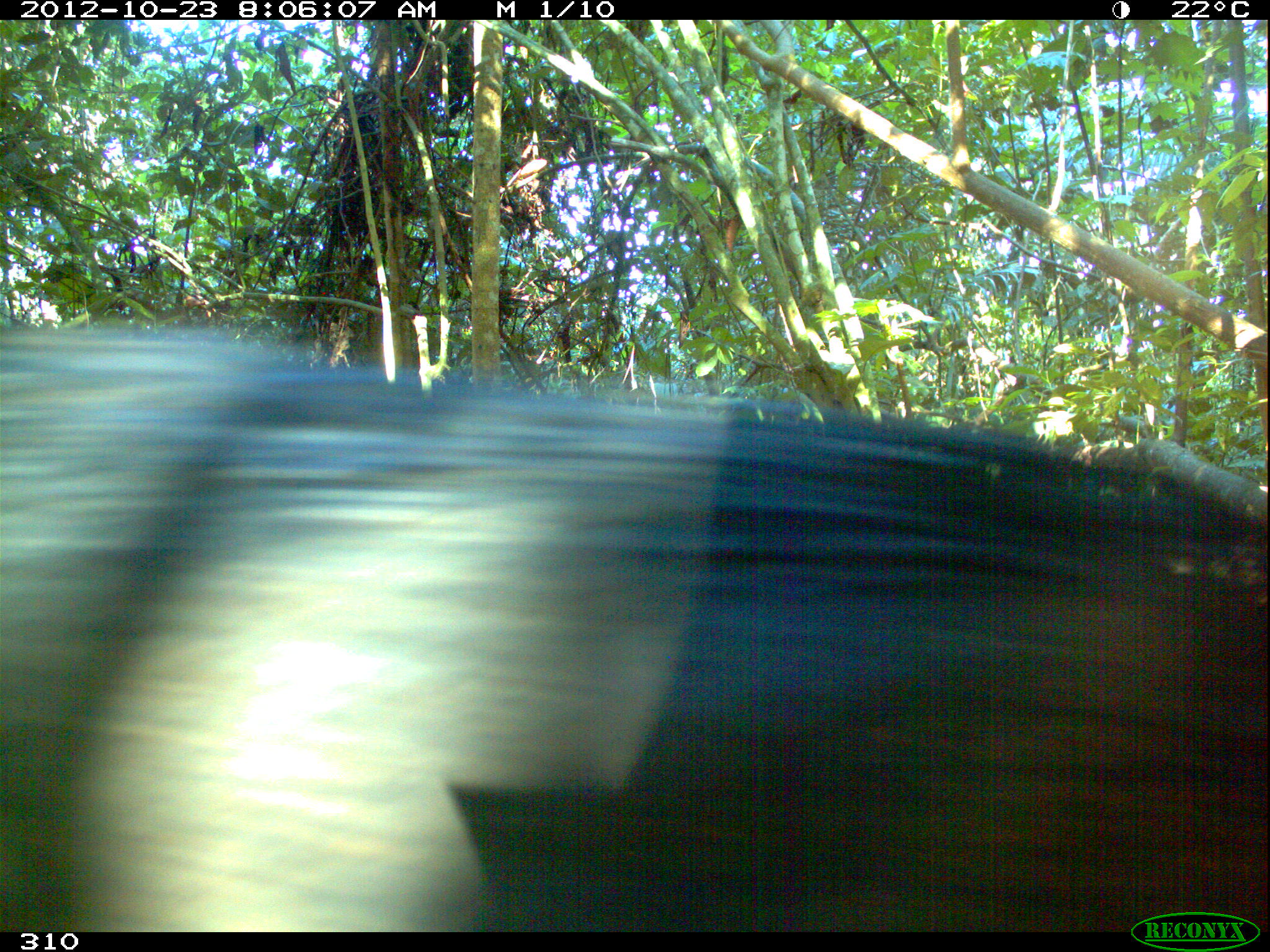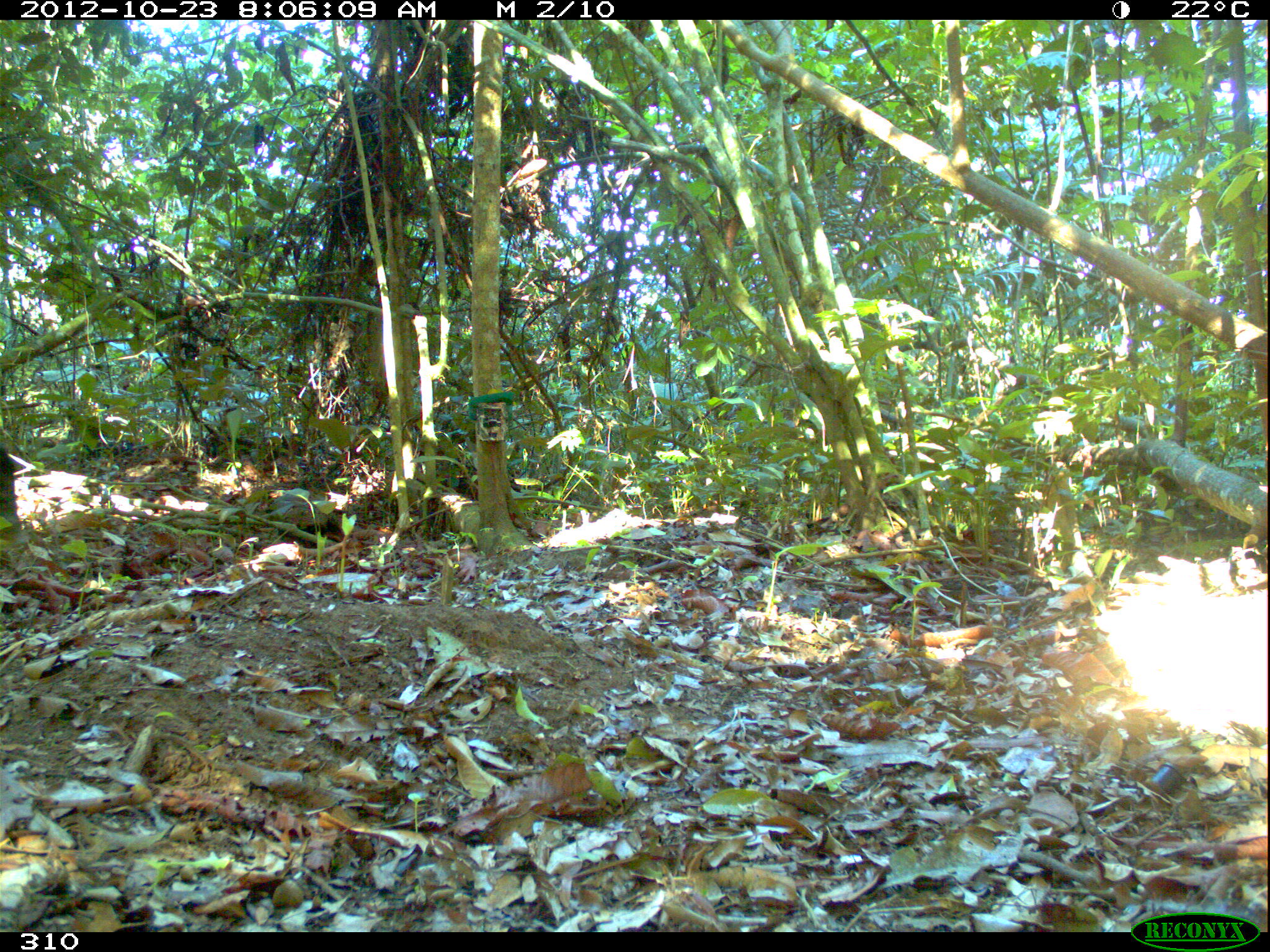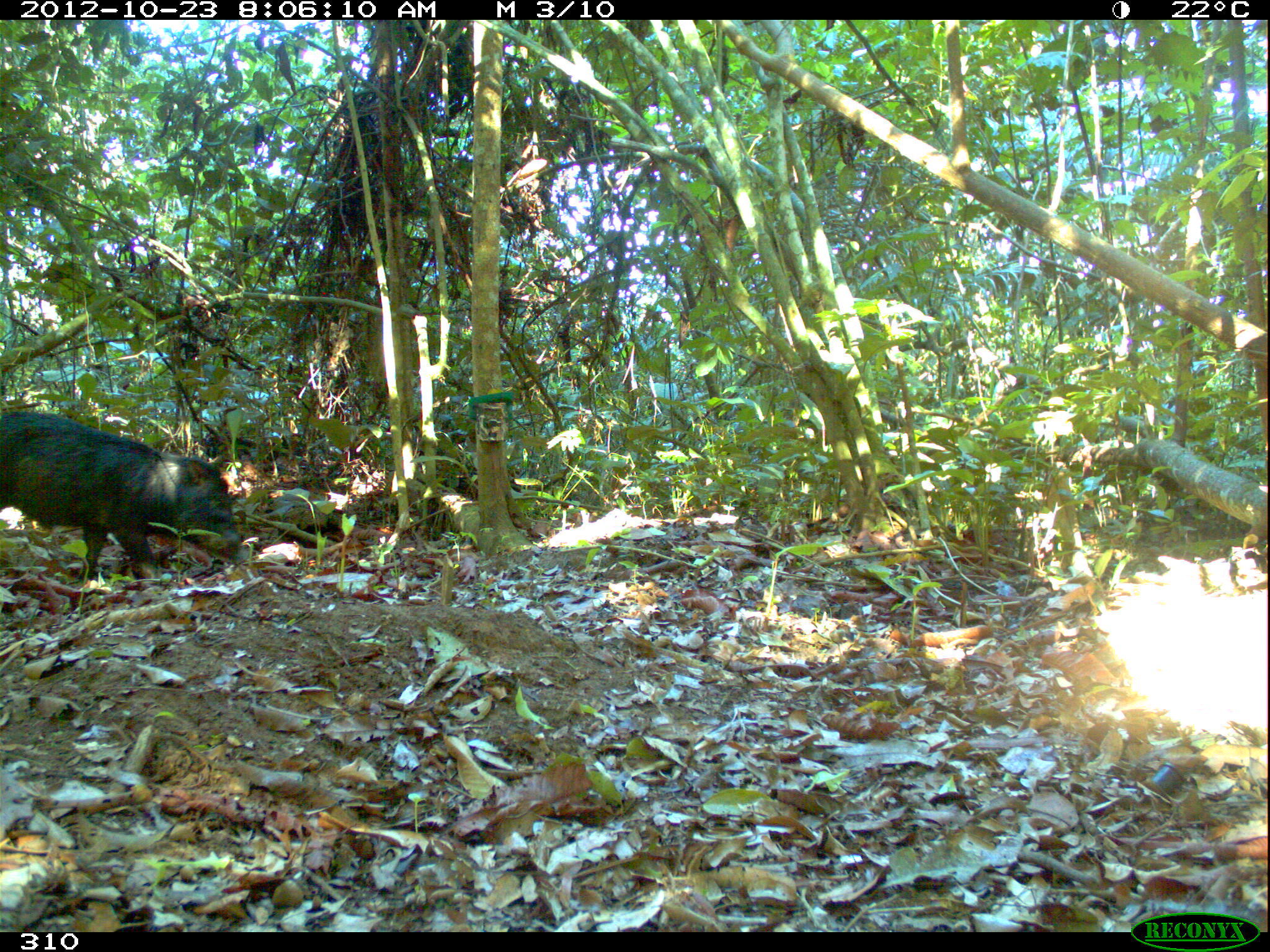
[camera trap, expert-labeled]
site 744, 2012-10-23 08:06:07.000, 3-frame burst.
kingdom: Animalia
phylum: Chordata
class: Mammalia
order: Artiodactyla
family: Tayassuidae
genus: Tayassu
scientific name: Tayassu pecari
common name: white-lipped peccary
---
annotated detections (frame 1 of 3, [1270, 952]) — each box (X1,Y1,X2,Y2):
tayassu pecari: (0,325,1270,934)